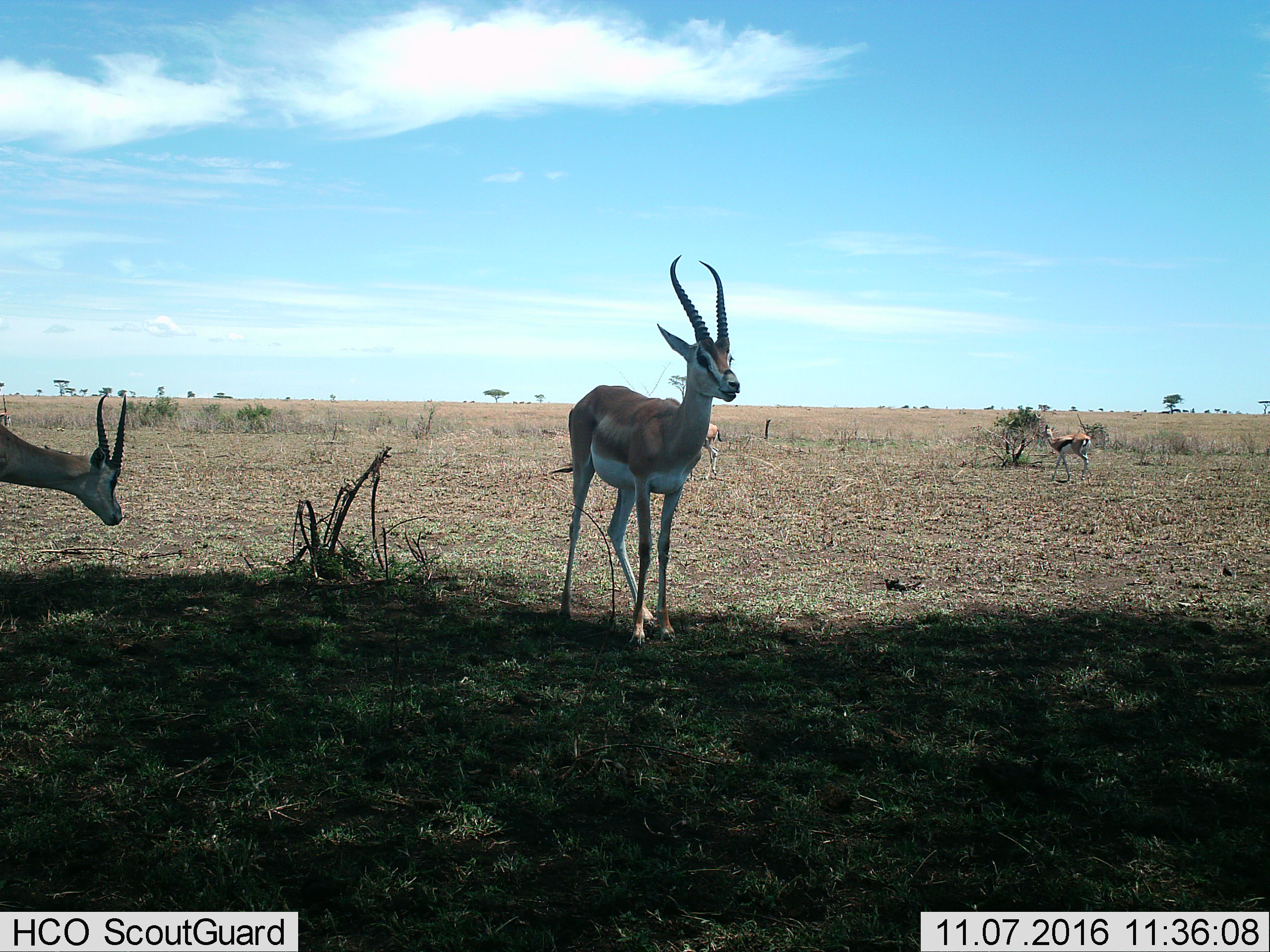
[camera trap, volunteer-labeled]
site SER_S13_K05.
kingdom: Animalia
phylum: Chordata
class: Mammalia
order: Artiodactyla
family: Bovidae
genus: Nanger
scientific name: Nanger granti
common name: grant's gazelle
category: gazellegrants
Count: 3.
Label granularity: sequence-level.